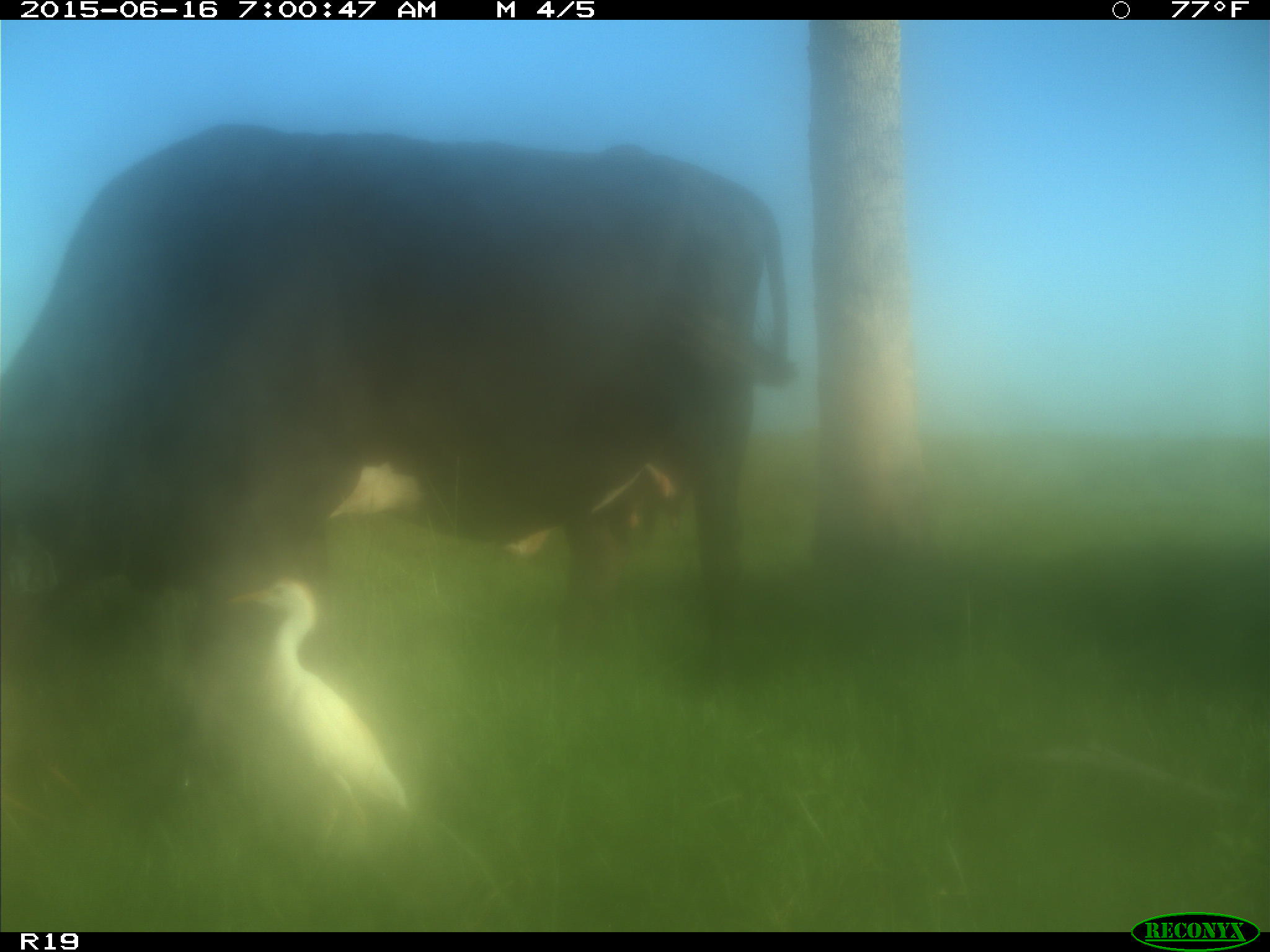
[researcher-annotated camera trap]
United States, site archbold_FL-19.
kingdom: Animalia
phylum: Chordata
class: Mammalia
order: Artiodactyla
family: Bovidae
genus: Bos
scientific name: Bos taurus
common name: domestic cow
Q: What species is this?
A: Bos taurus (domestic cow).